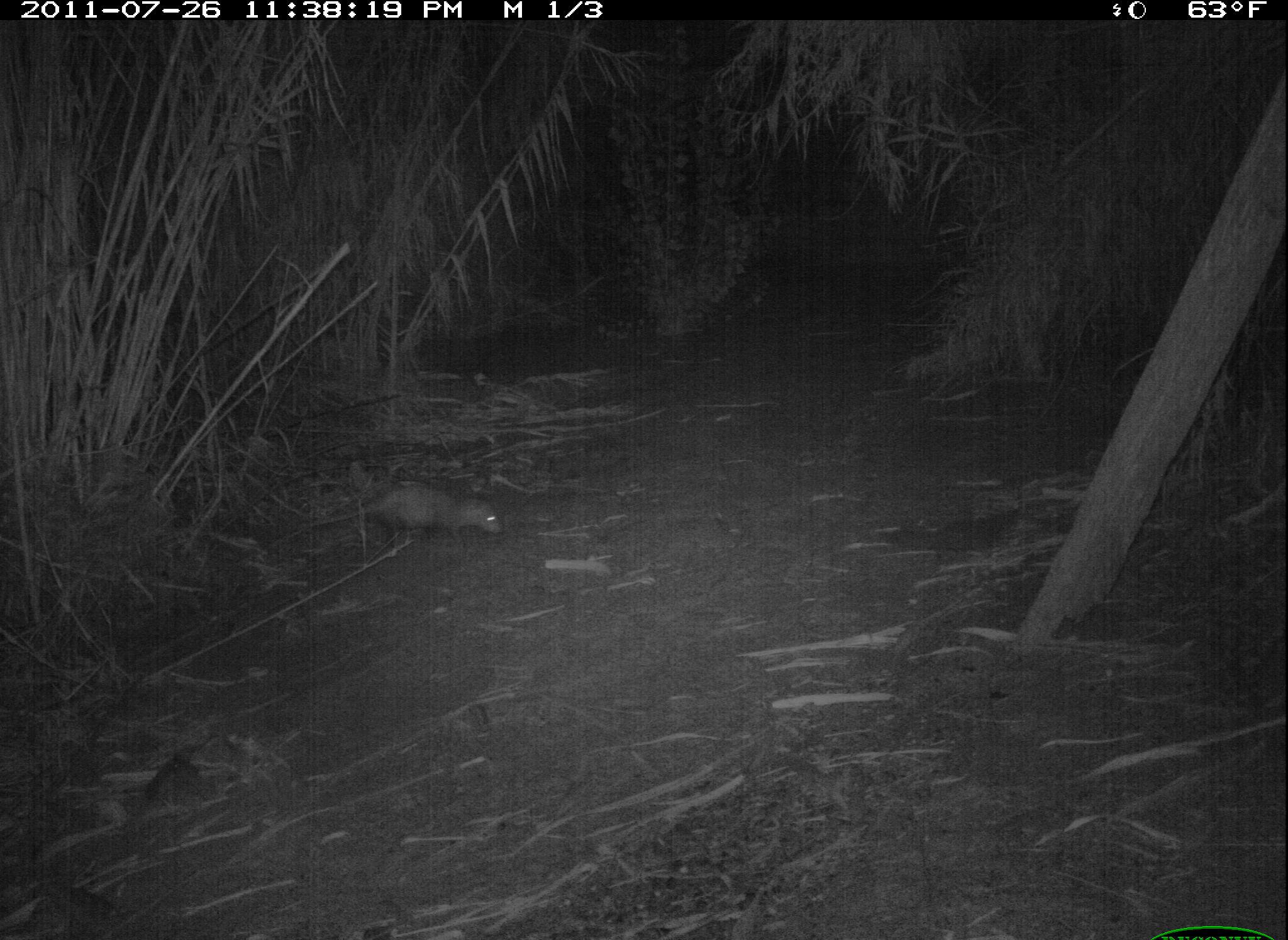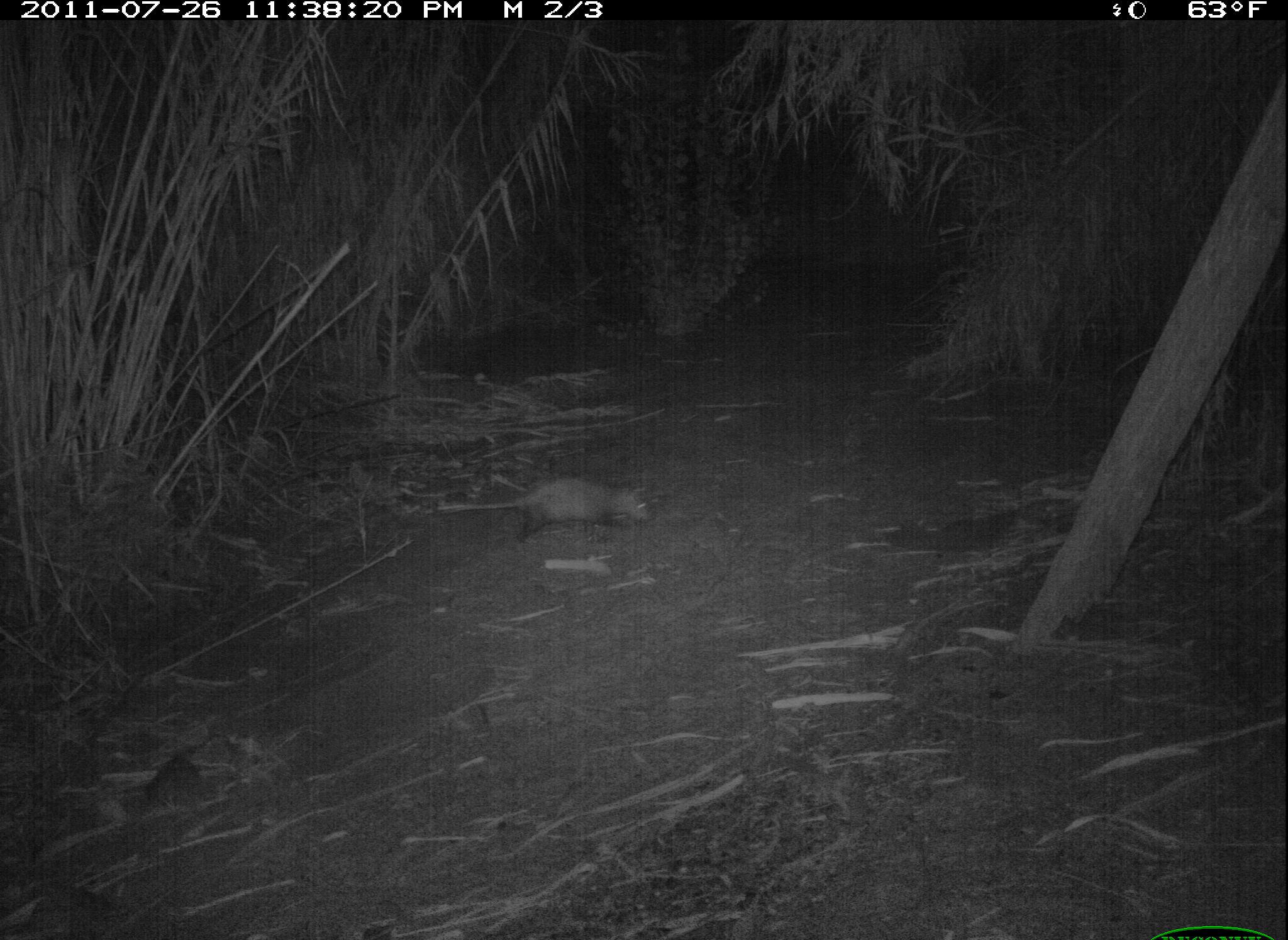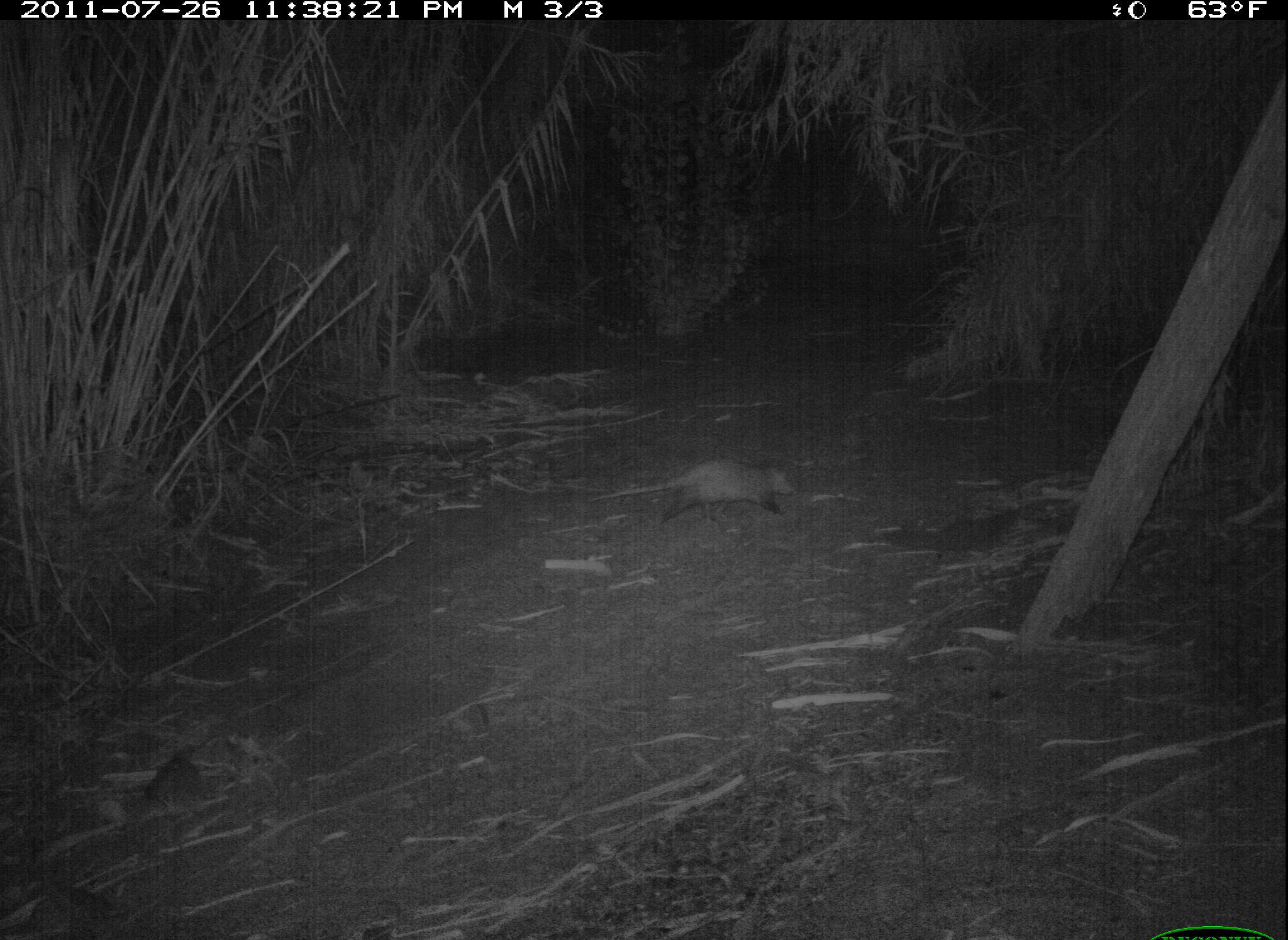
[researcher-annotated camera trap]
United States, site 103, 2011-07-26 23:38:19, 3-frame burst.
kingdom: Animalia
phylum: Chordata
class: Mammalia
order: Didelphimorphia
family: Didelphidae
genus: Didelphis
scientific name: Didelphis virginiana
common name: virginia opossum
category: opossum